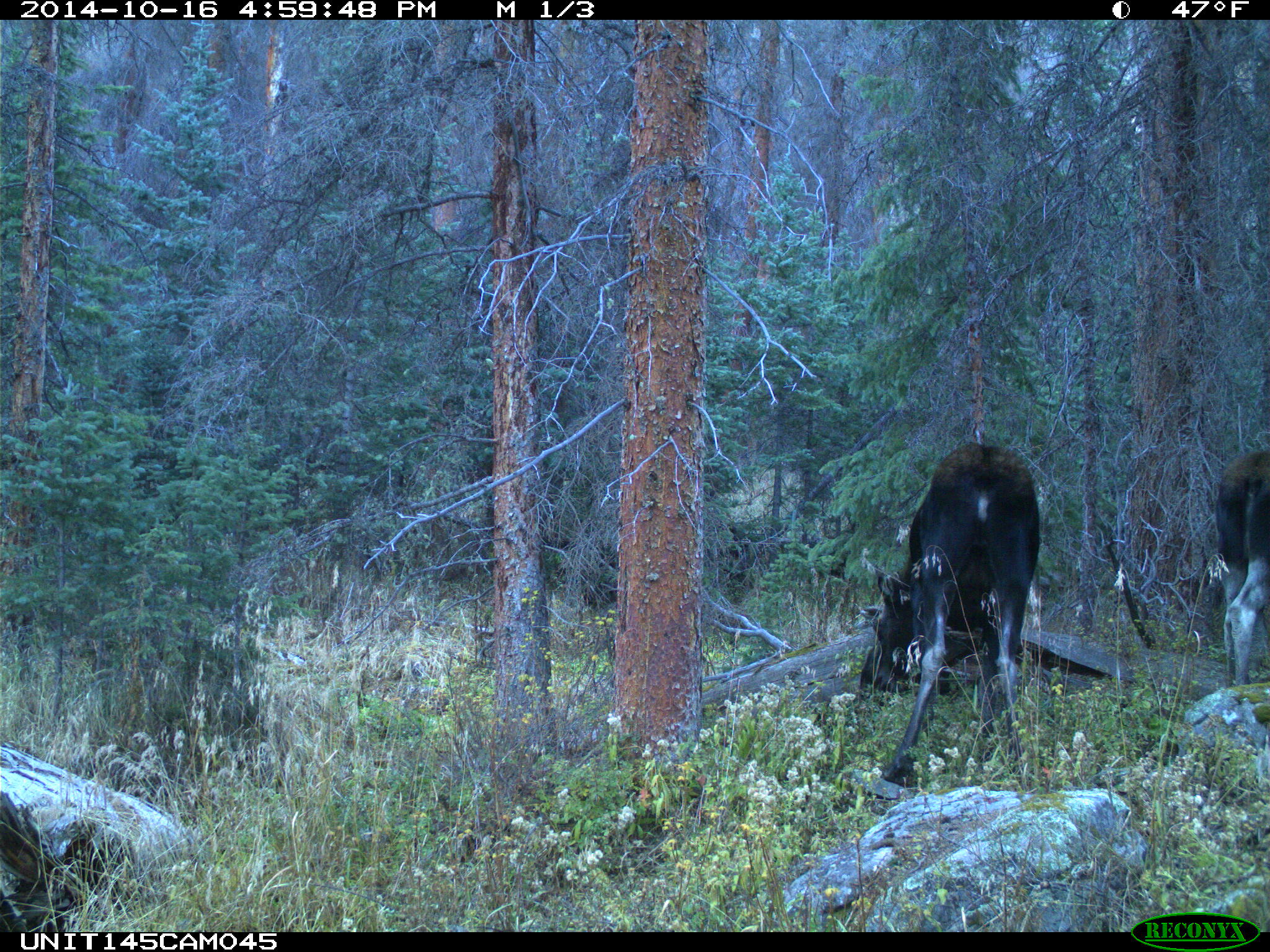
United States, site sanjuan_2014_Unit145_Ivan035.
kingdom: Animalia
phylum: Chordata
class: Mammalia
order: Artiodactyla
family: Cervidae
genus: Alces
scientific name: Alces alces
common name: moose